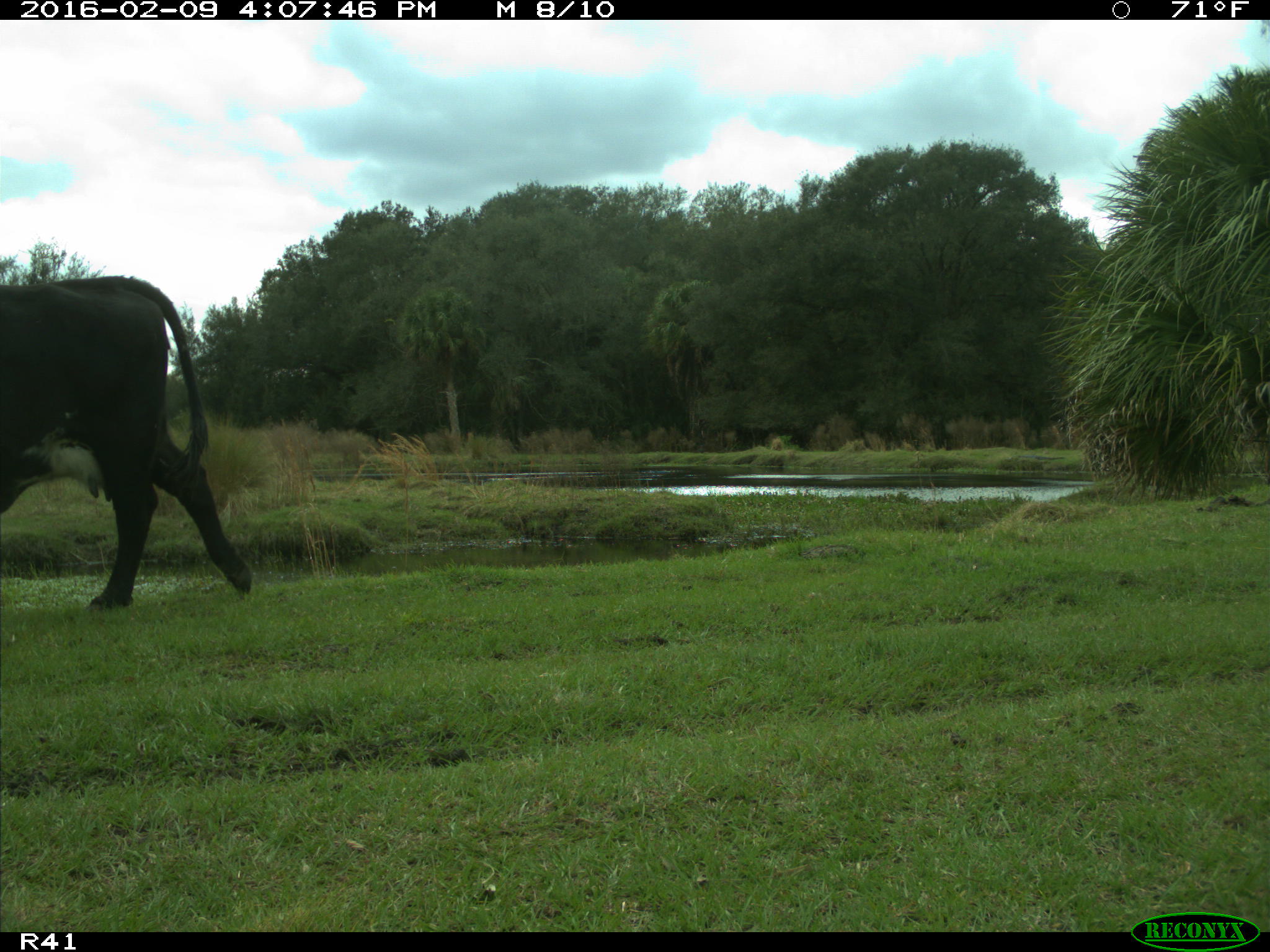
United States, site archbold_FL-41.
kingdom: Animalia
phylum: Chordata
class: Mammalia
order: Artiodactyla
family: Bovidae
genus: Bos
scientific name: Bos taurus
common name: domestic cow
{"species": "Bos taurus (domestic cow)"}